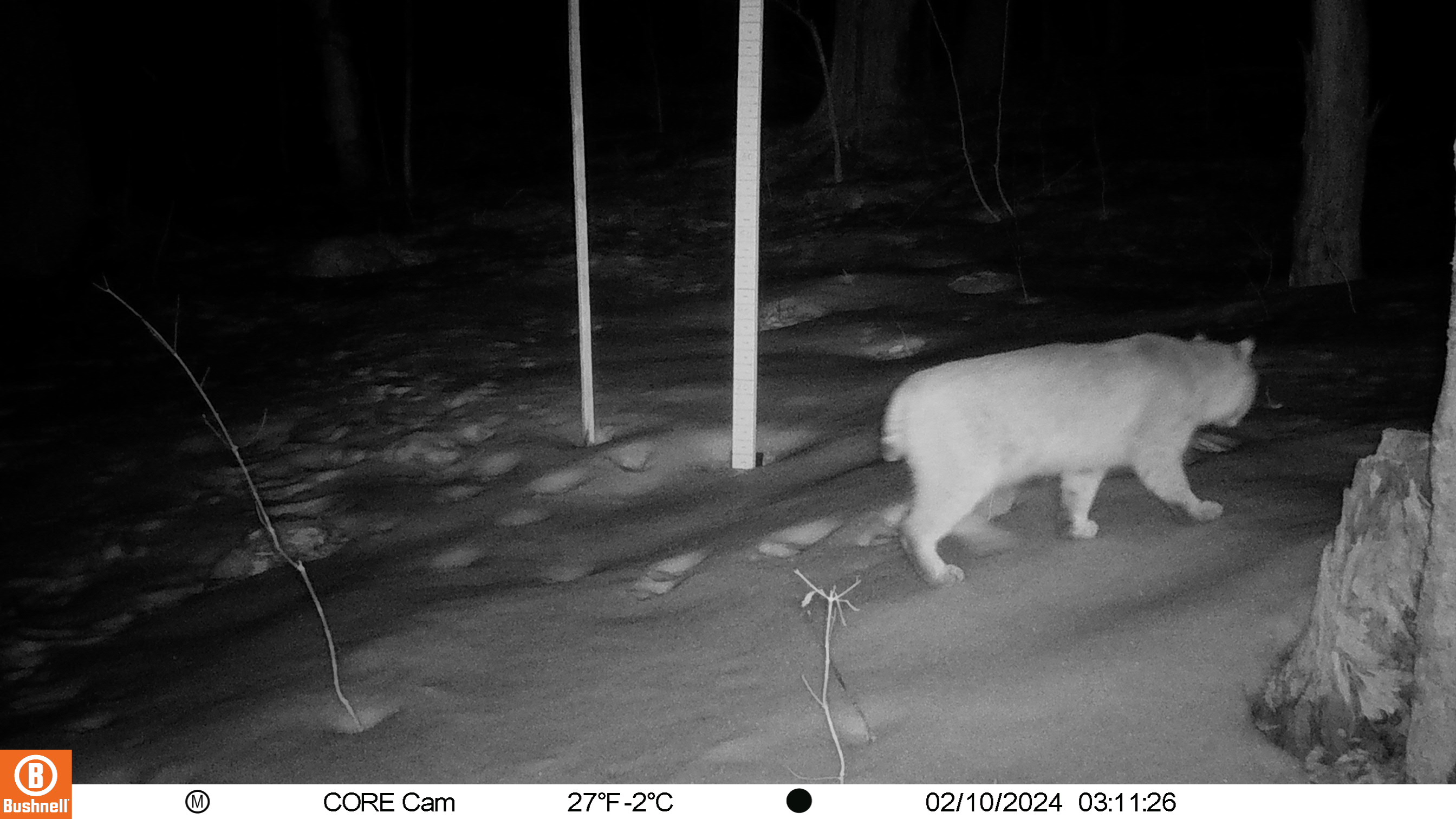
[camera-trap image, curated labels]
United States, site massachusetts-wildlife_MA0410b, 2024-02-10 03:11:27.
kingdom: Animalia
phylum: Chordata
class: Mammalia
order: Carnivora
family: Felidae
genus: Lynx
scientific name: Lynx rufus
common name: bobcat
Bobcat (Lynx rufus).